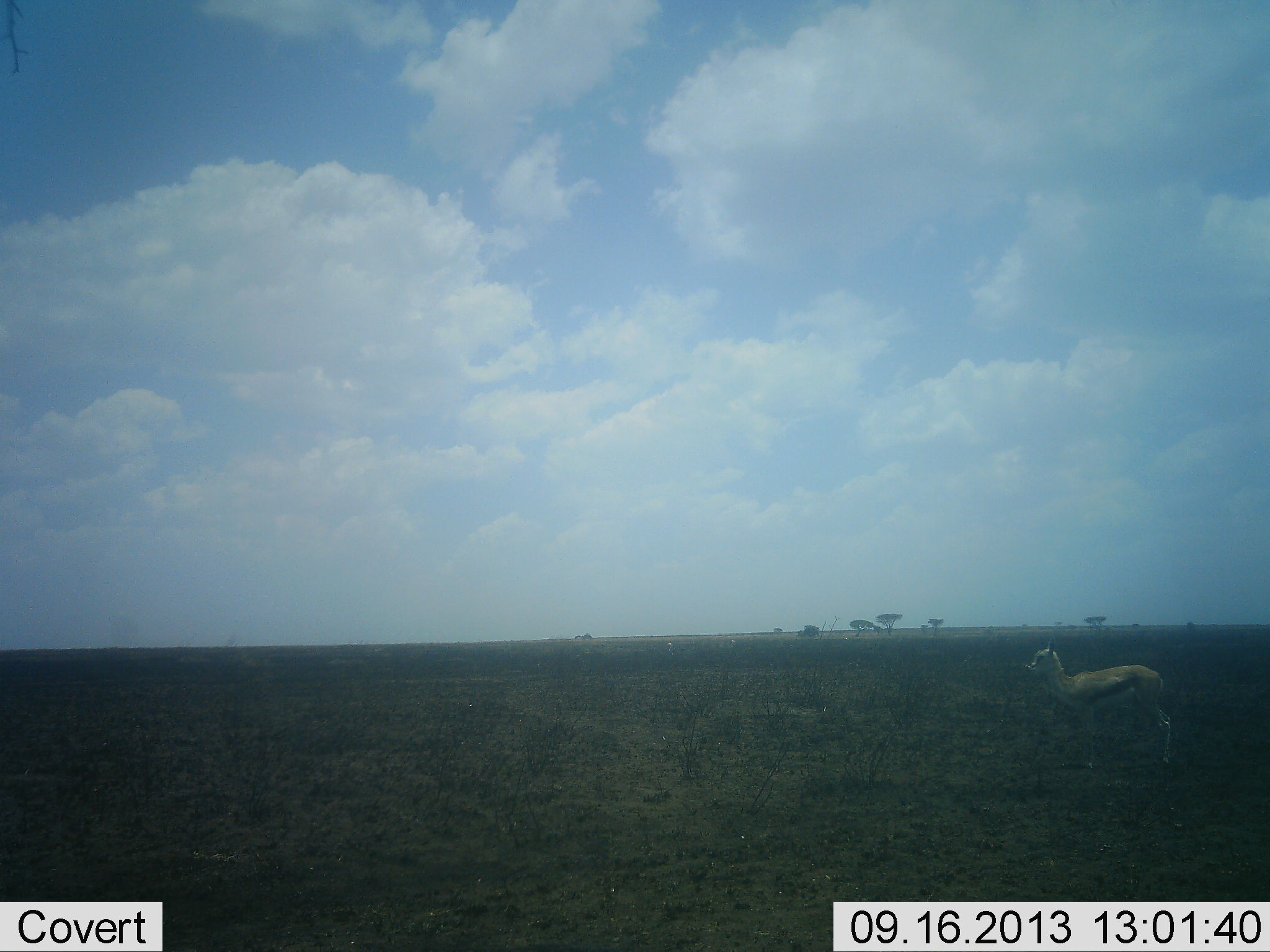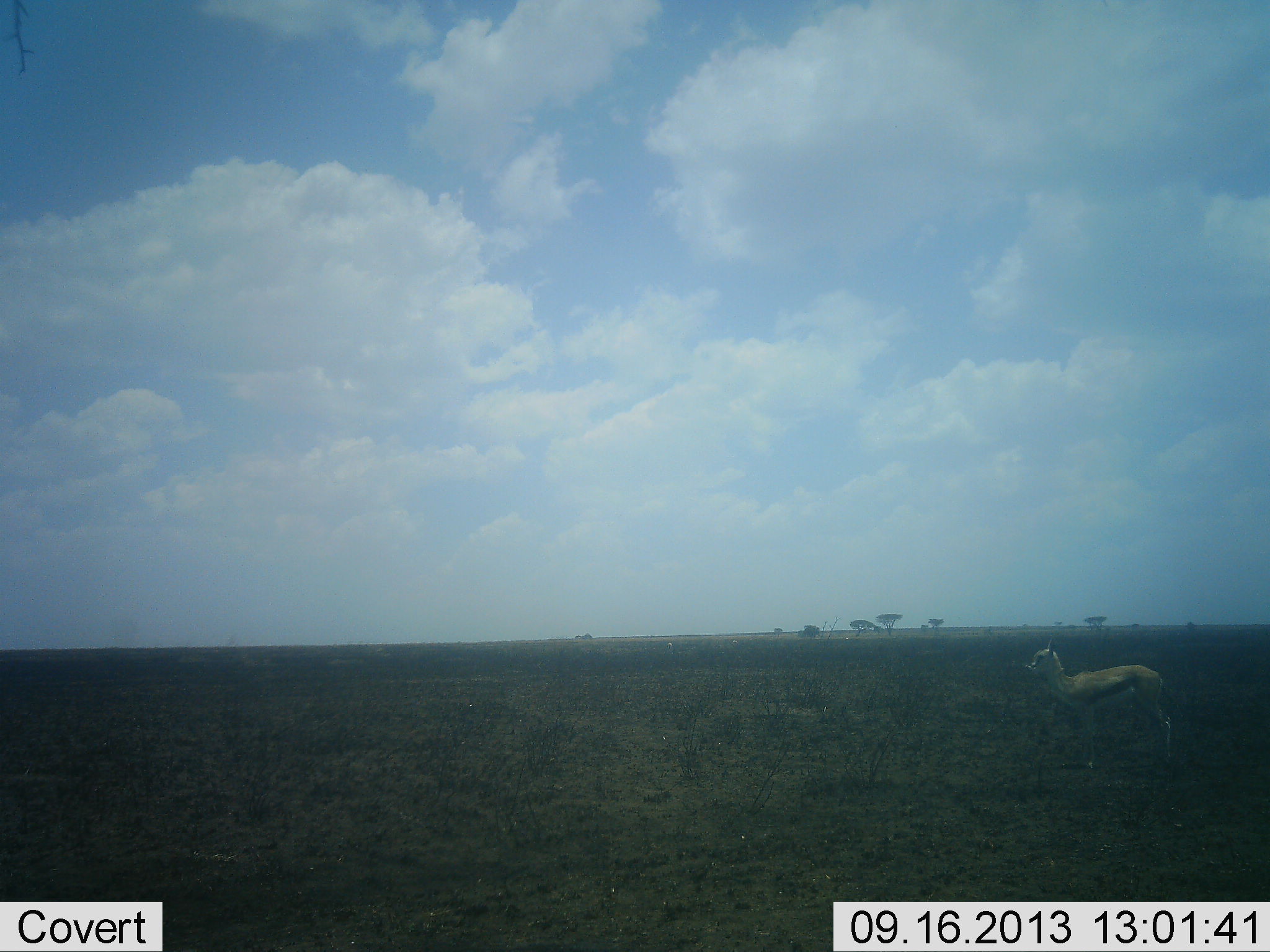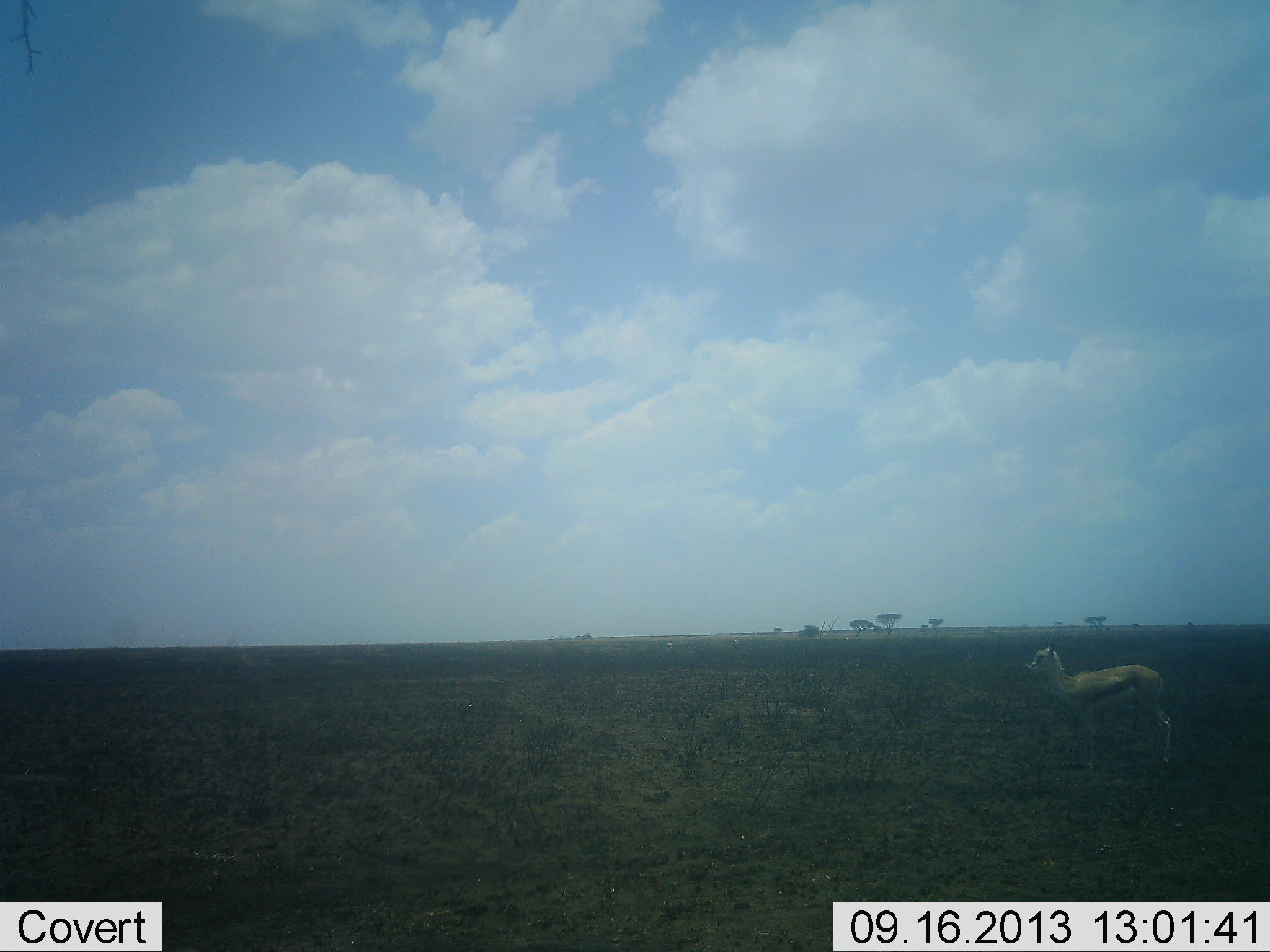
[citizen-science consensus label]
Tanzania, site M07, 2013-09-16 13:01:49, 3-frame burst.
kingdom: Animalia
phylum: Chordata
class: Mammalia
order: Artiodactyla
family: Bovidae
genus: Eudorcas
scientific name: Eudorcas thomsonii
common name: thomson's gazelle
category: gazellethomsons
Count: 1.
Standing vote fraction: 100%.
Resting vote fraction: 0%.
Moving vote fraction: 0%.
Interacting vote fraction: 0%.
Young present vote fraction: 3%.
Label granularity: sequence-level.